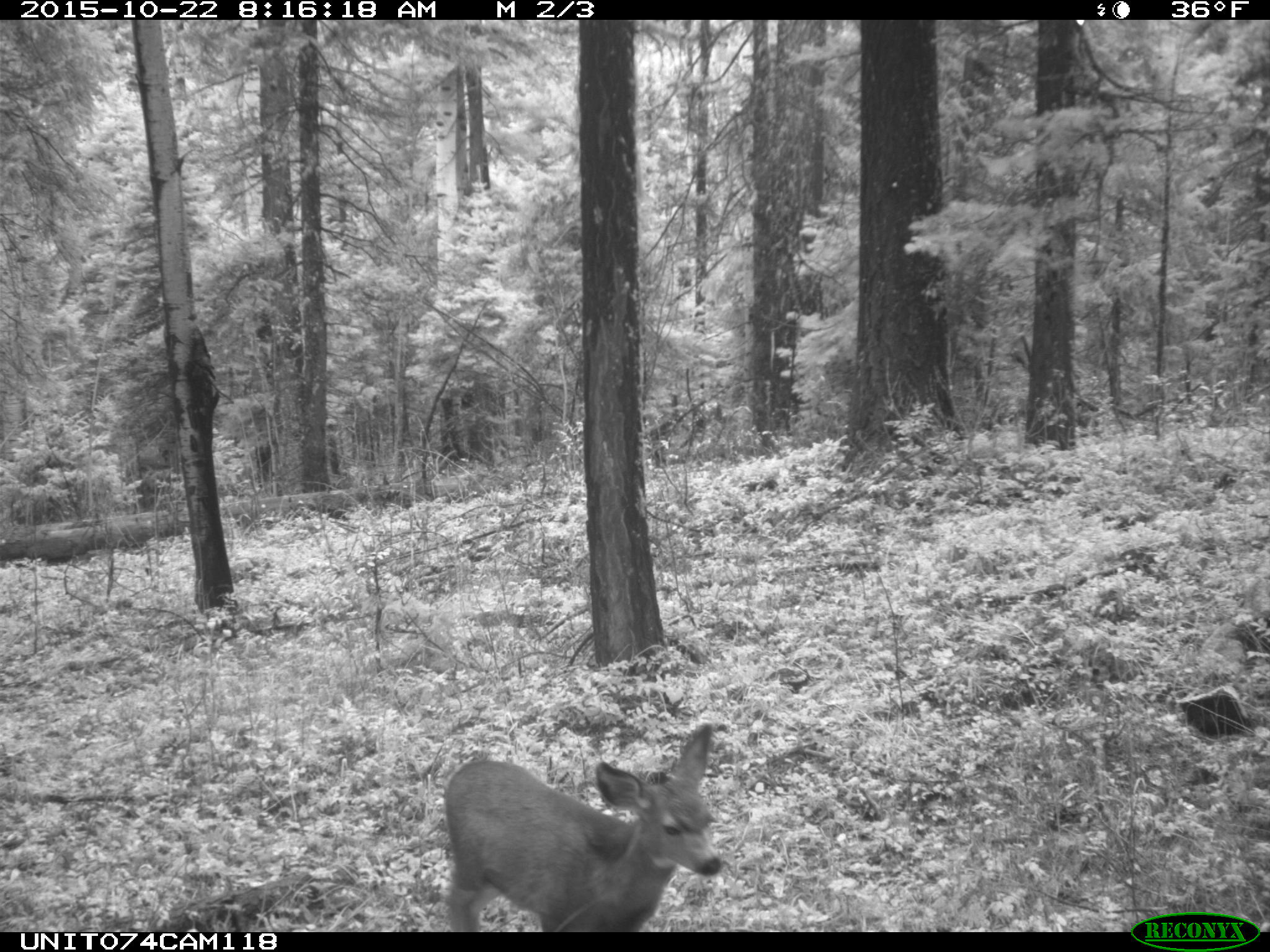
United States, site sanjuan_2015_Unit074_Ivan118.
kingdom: Animalia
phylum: Chordata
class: Mammalia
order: Artiodactyla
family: Cervidae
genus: Odocoileus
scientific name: Odocoileus hemionus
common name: mule deer